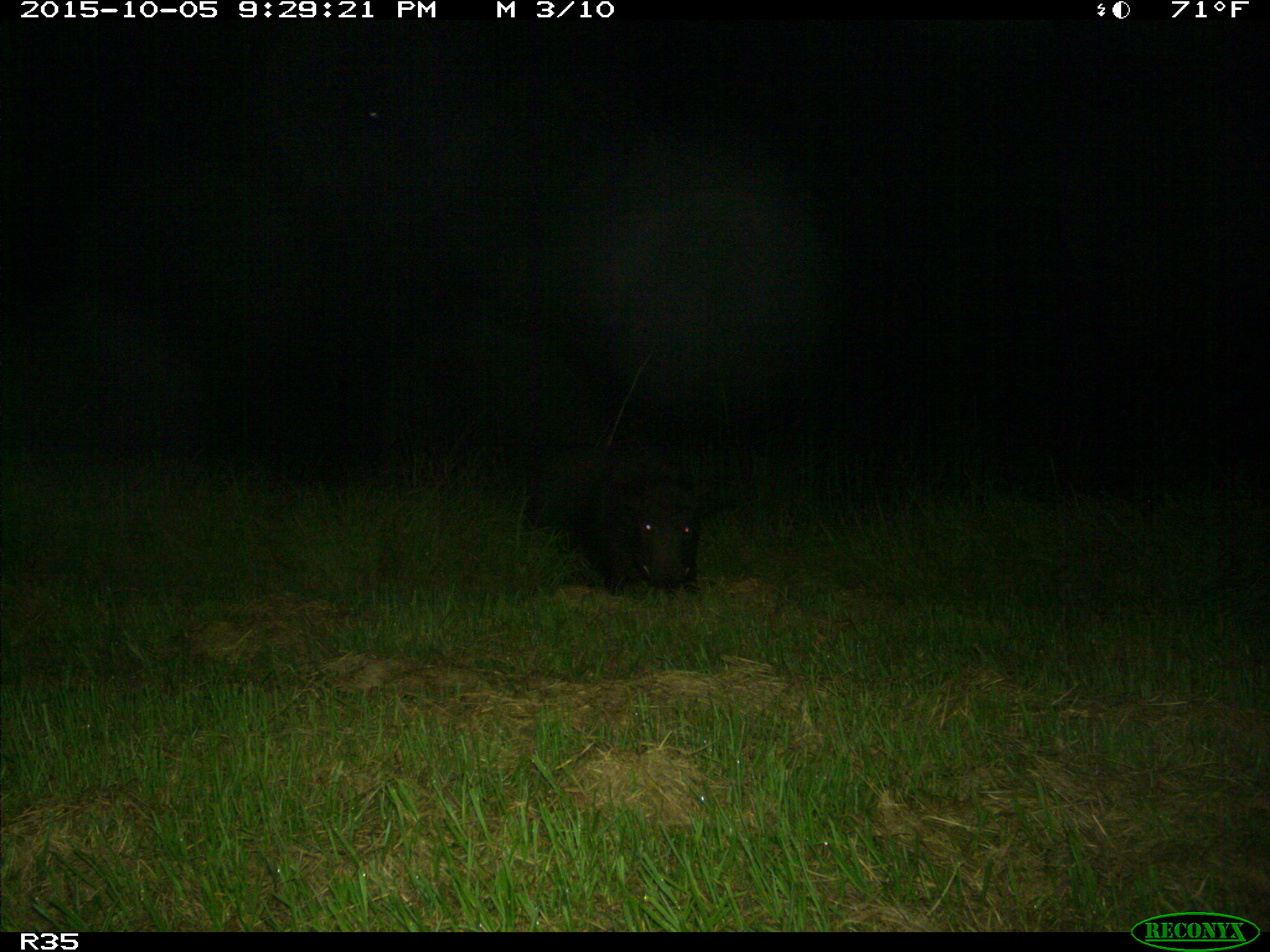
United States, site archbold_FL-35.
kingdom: Animalia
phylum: Chordata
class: Mammalia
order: Artiodactyla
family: Suidae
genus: Sus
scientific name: Sus scrofa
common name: wild boar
Sus scrofa (wild boar).